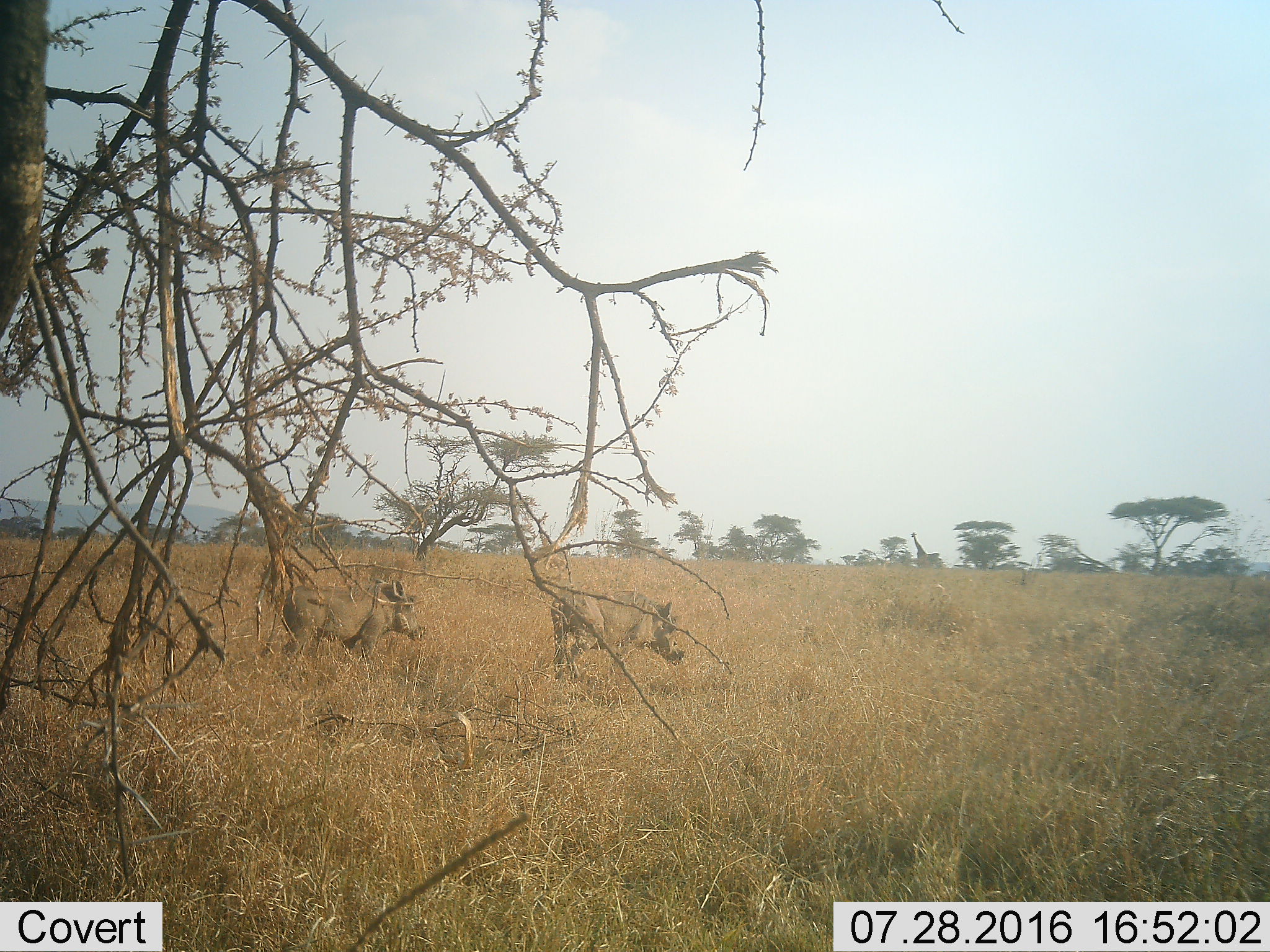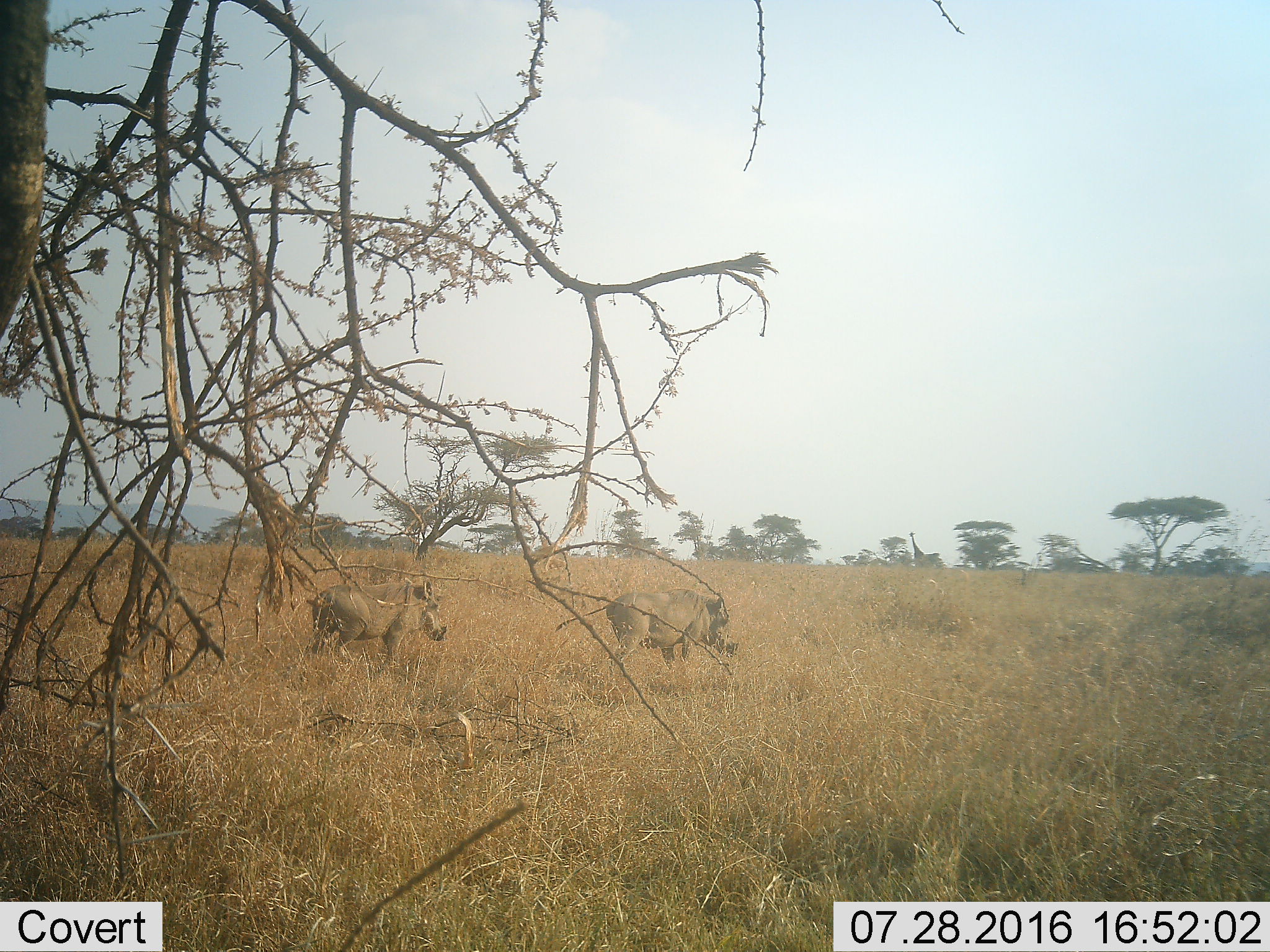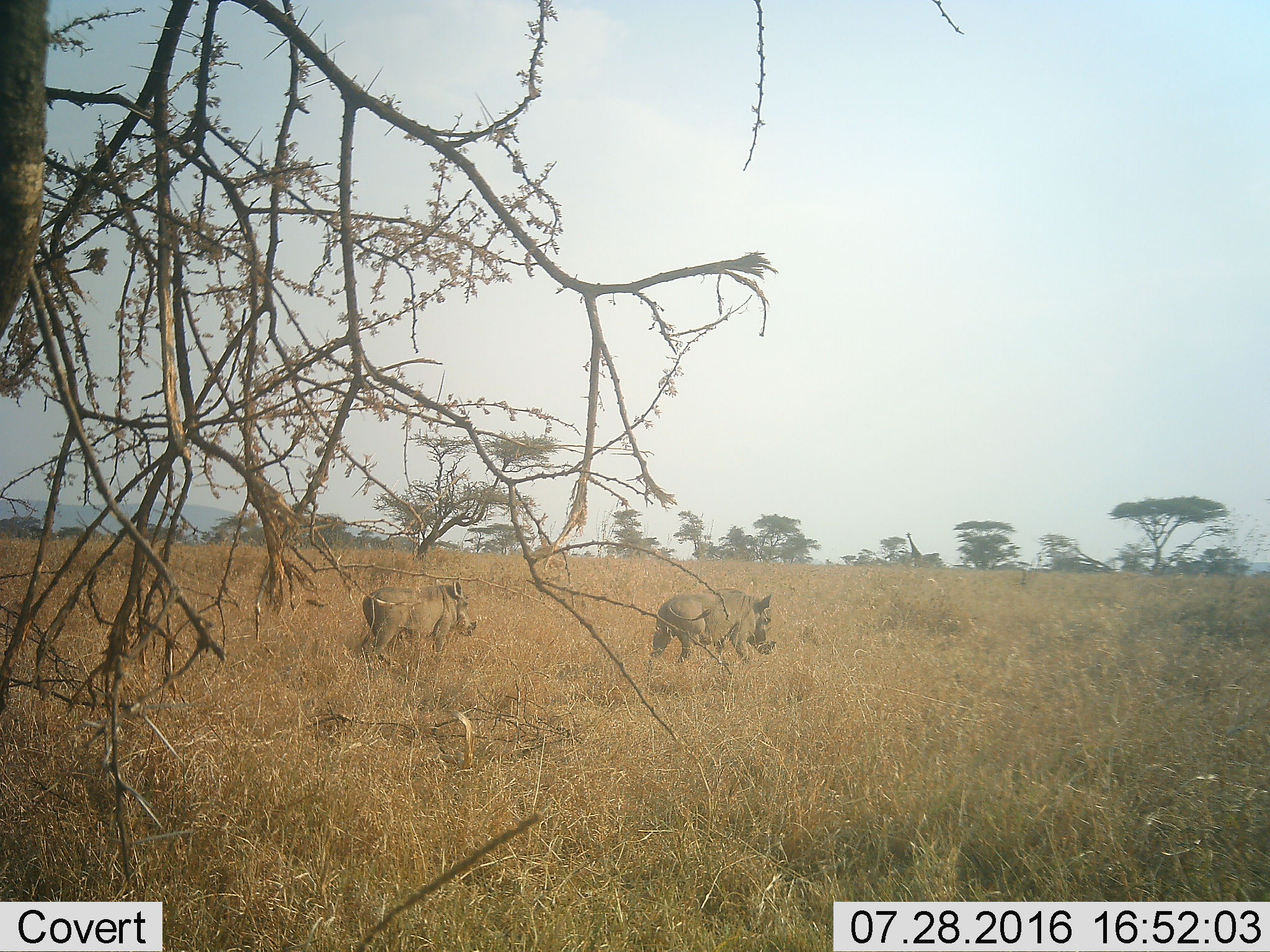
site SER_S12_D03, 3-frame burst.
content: unidentified animal